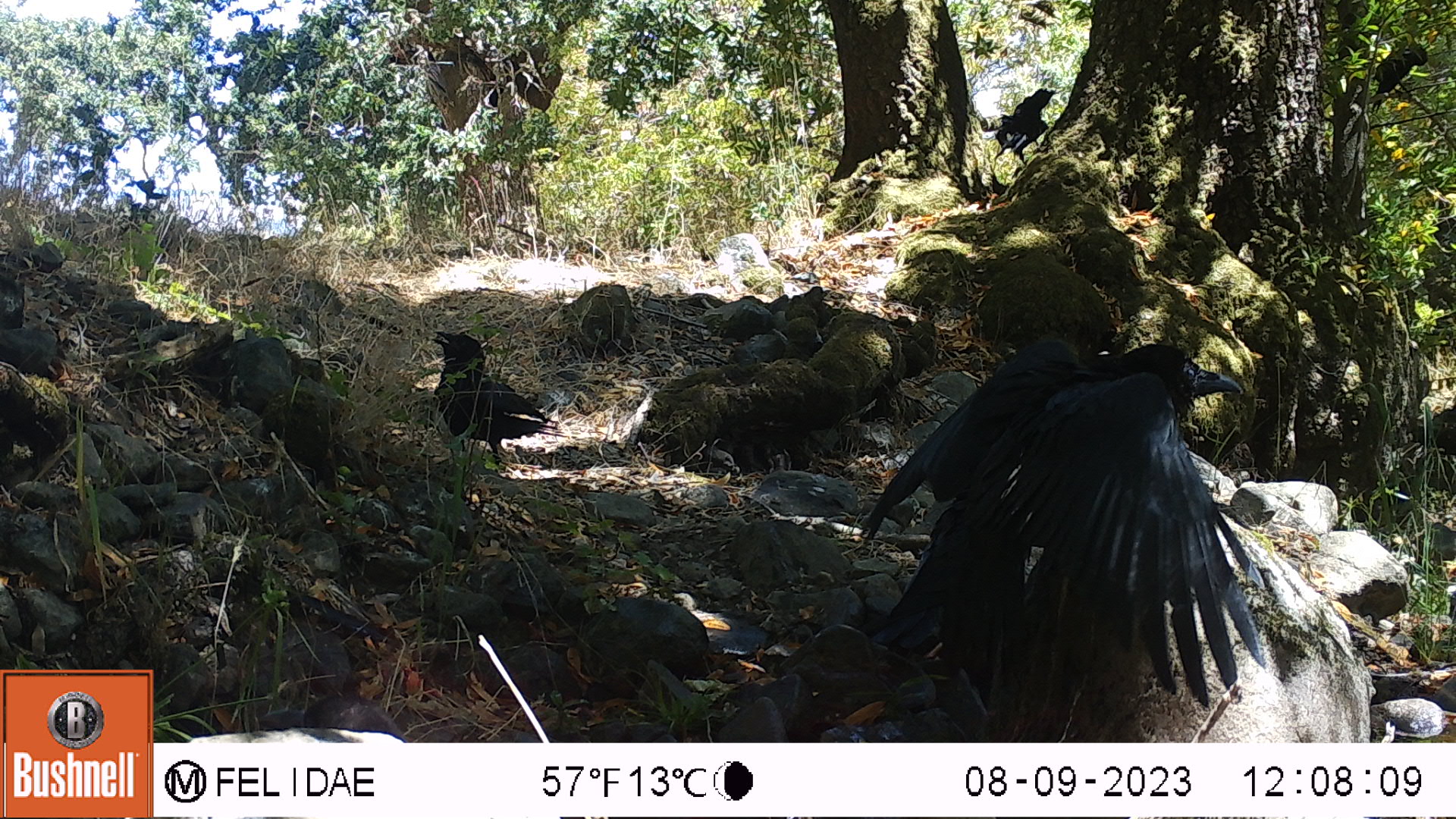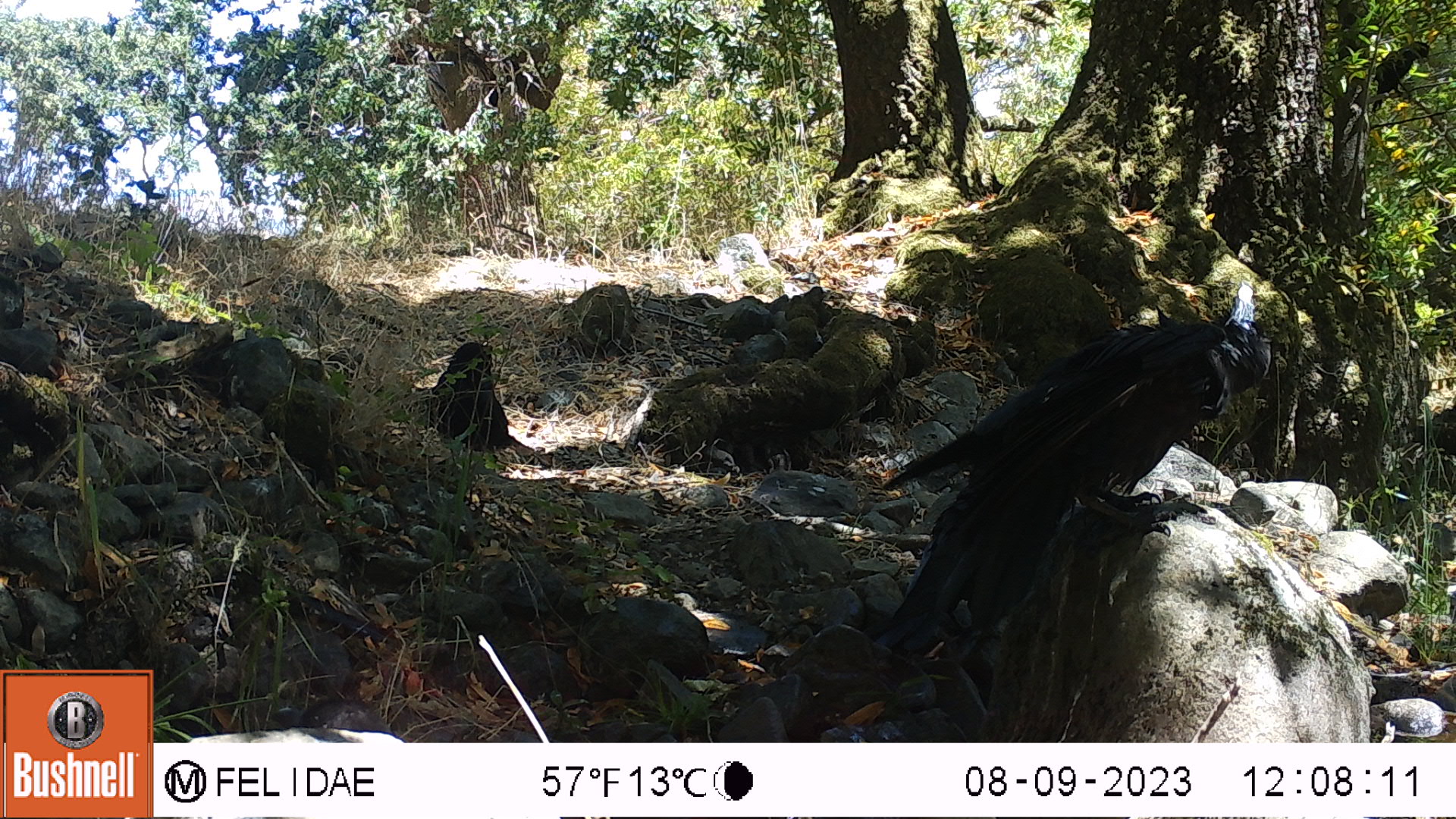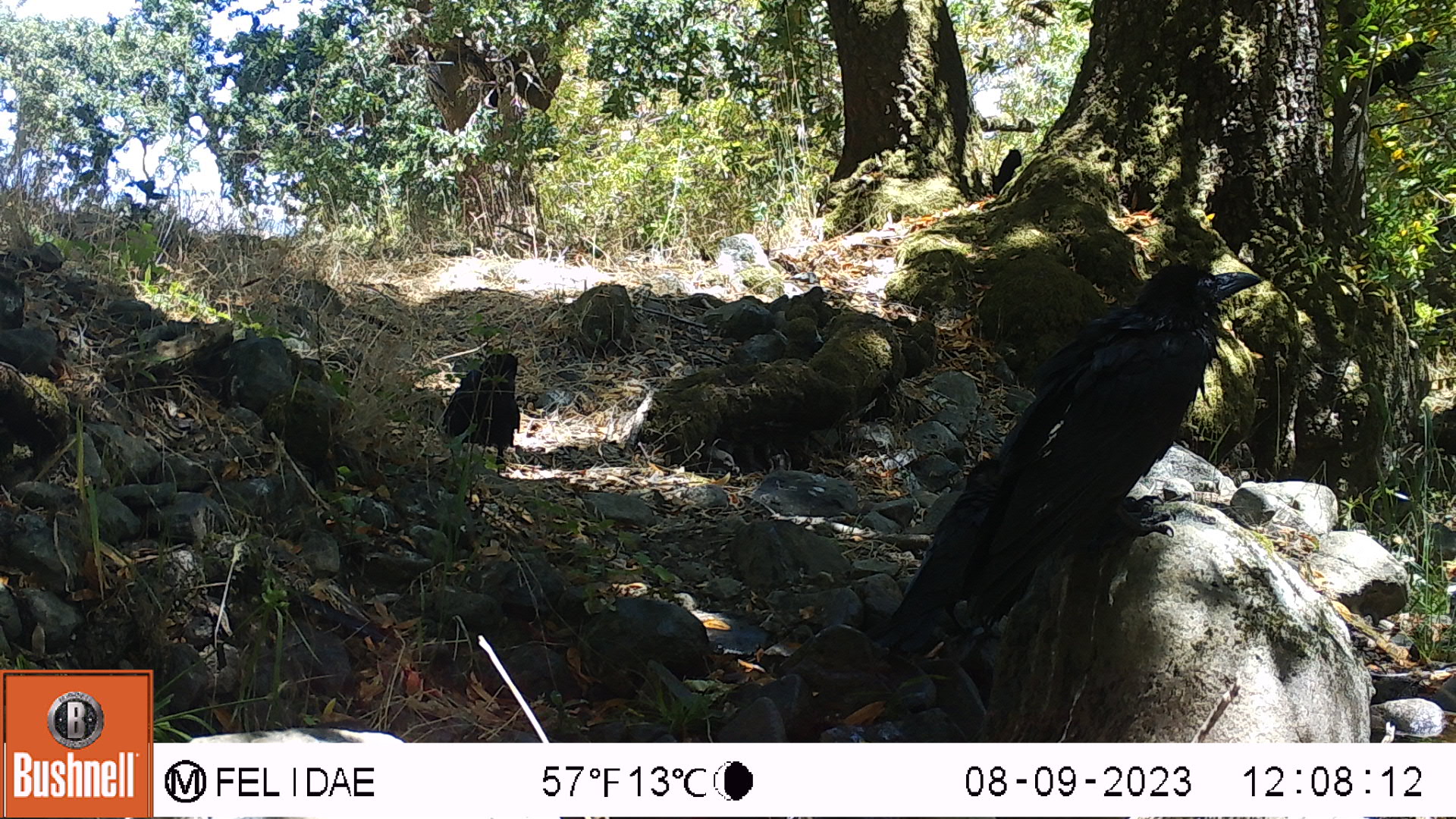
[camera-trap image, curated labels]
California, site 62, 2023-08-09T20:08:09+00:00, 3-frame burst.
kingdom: Animalia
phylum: Chordata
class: Aves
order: Passeriformes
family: Corvidae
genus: Corvus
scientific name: Corvus brachyrhynchos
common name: american crow